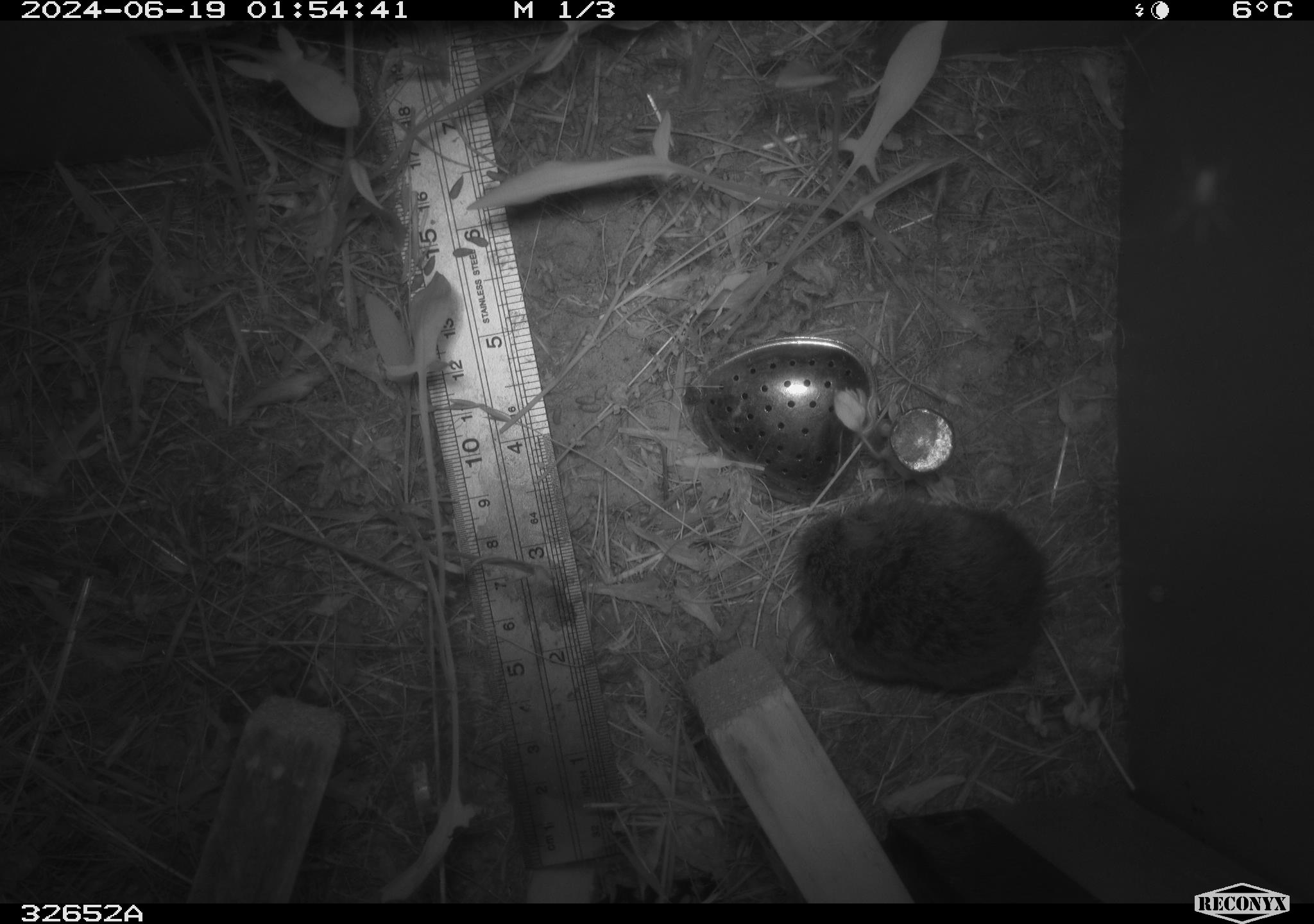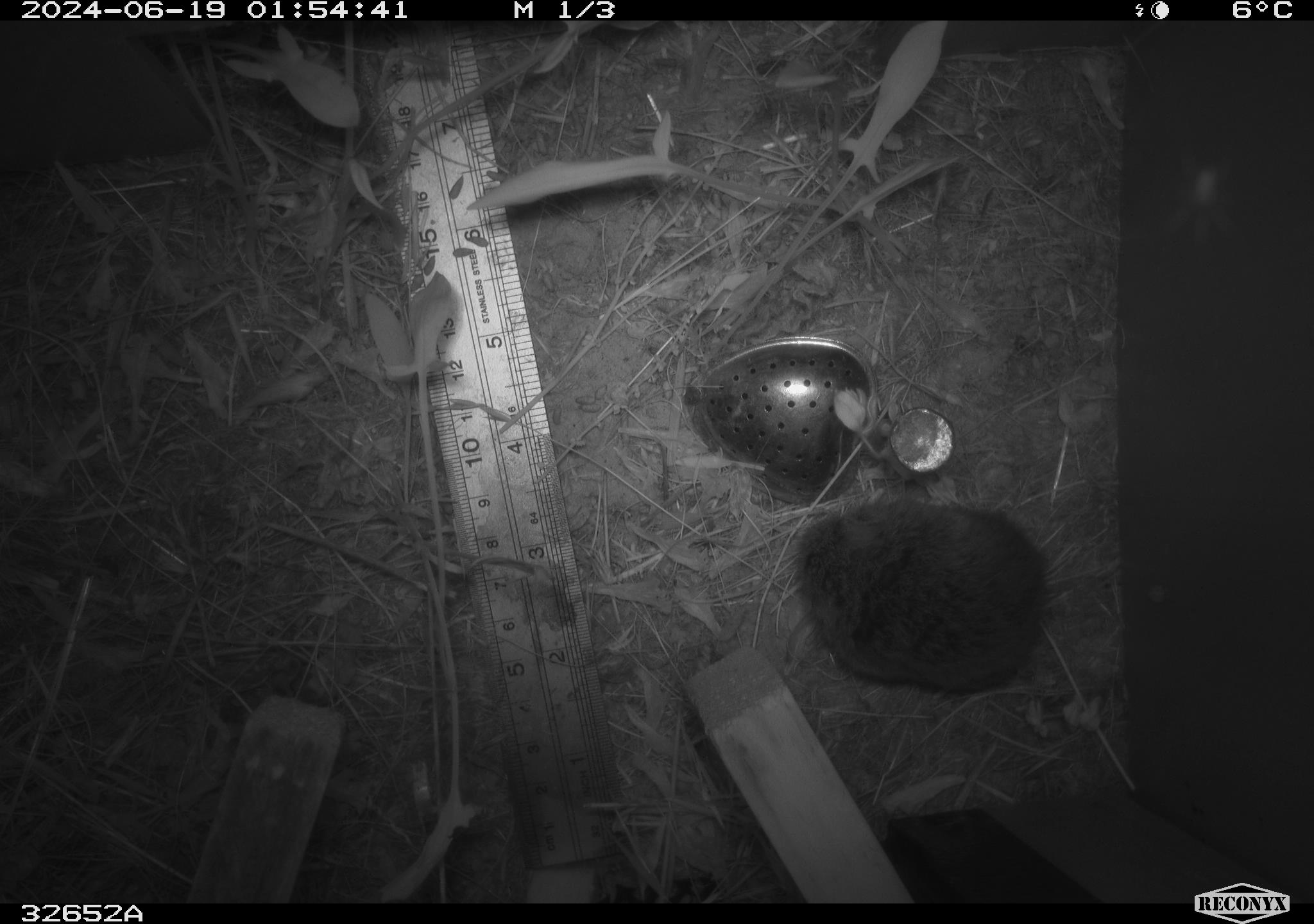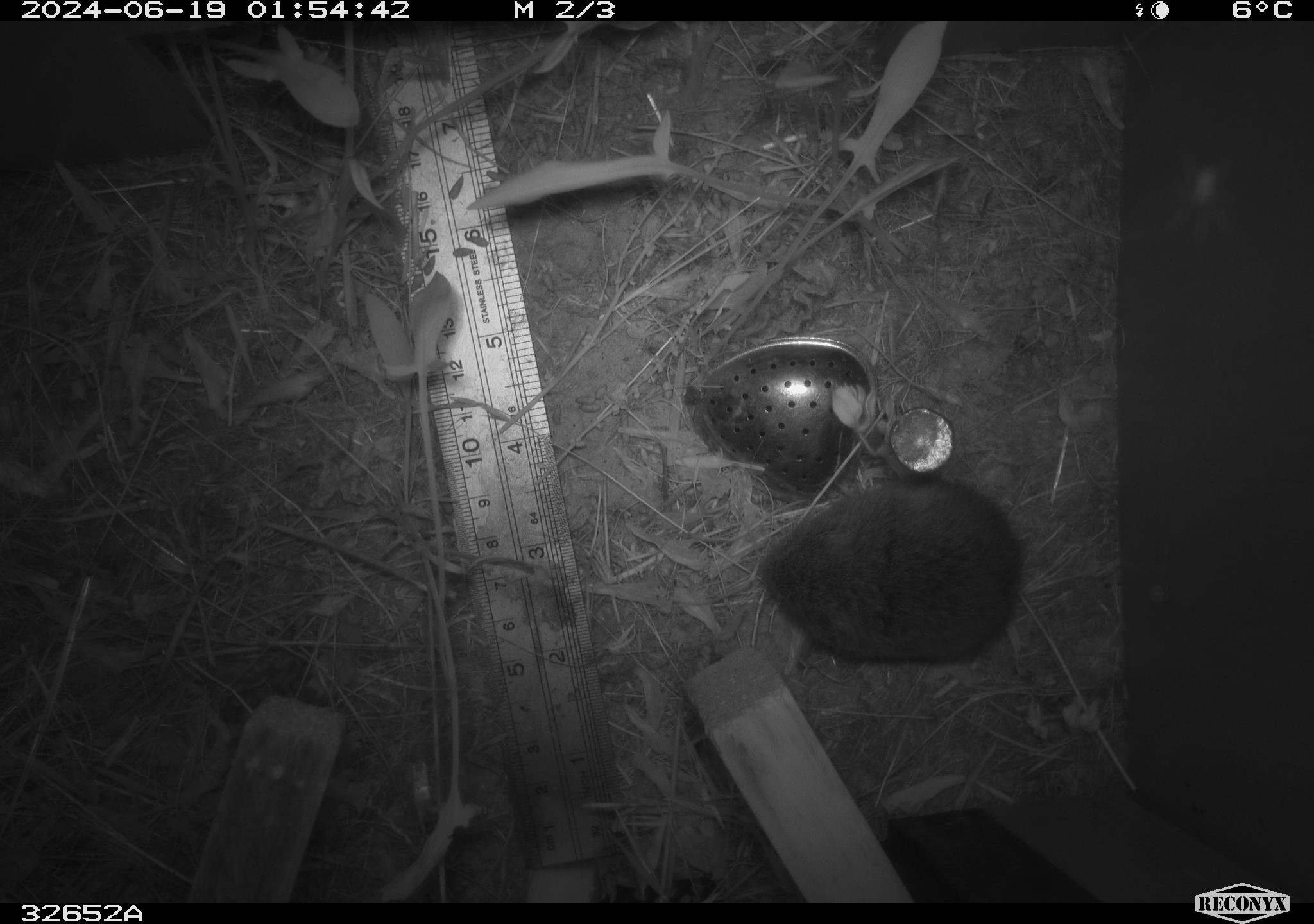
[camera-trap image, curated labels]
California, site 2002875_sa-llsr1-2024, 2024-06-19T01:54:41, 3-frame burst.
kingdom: Animalia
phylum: Chordata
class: Mammalia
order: Rodentia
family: Cricetidae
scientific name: Arvicolinae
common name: voles, lemmings, and muskrats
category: arvicolinae subfamily